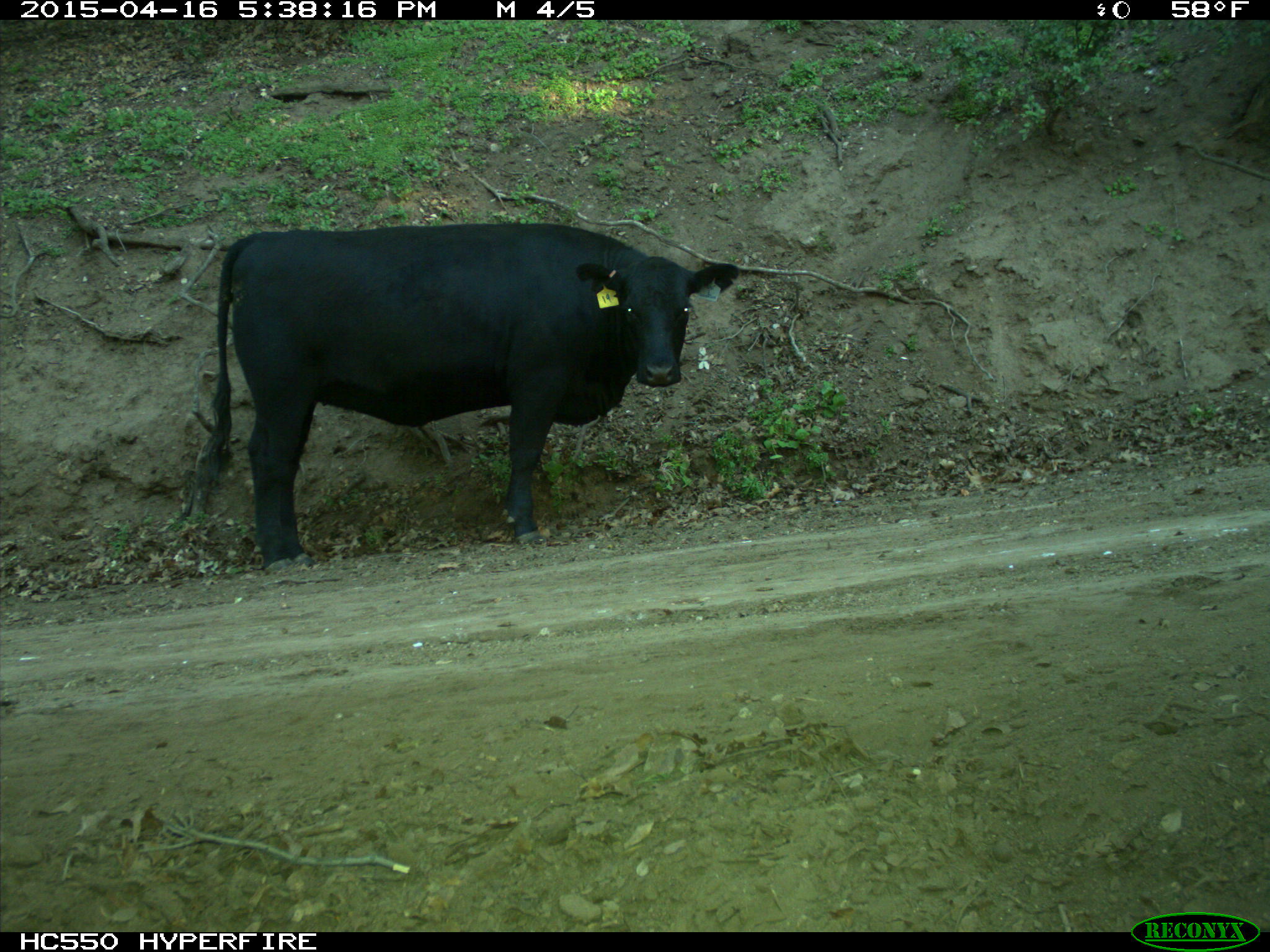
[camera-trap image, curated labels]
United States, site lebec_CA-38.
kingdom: Animalia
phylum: Chordata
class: Mammalia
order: Artiodactyla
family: Bovidae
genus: Bos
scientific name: Bos taurus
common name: domestic cow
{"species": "Bos taurus (domestic cow)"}